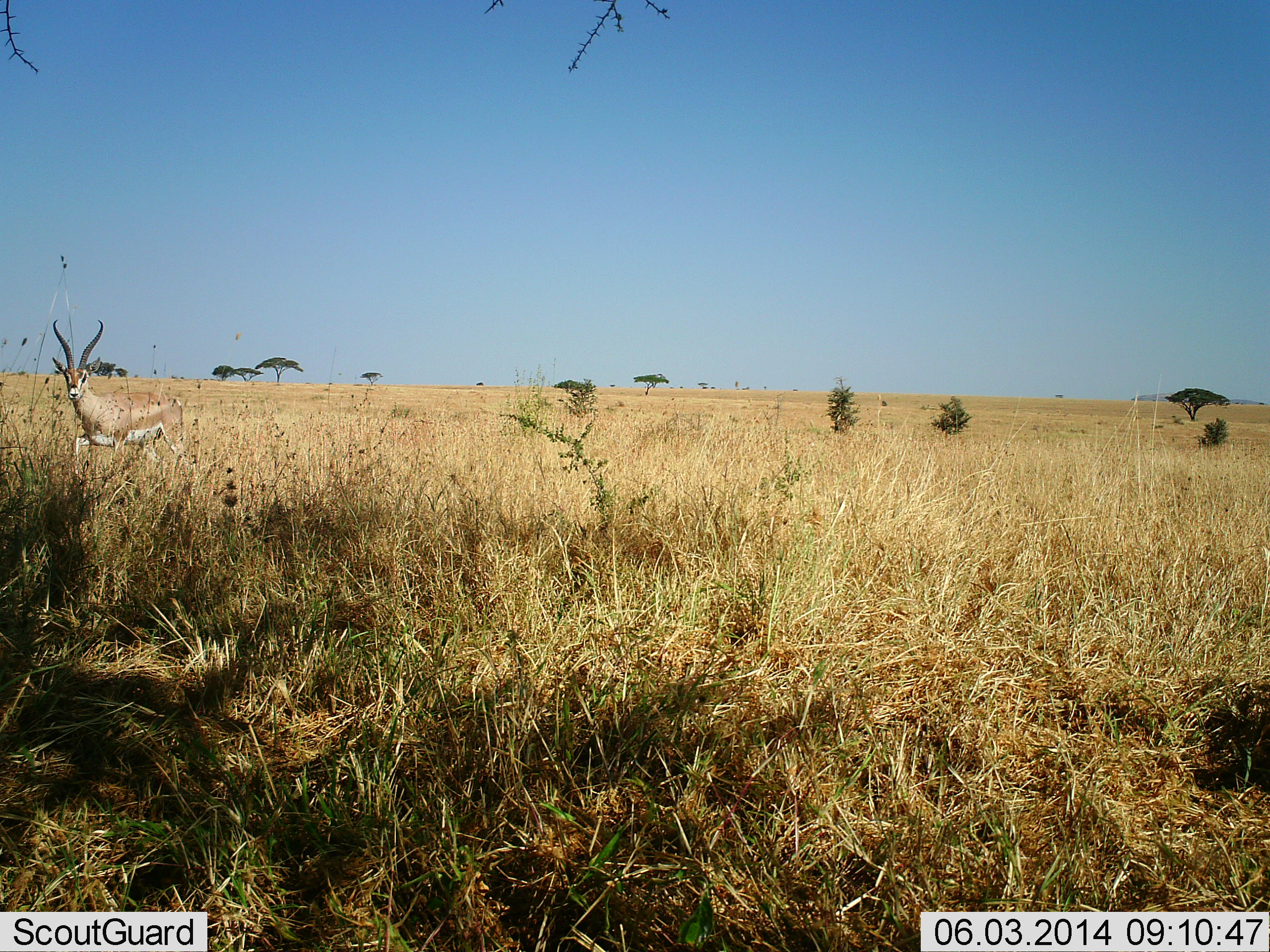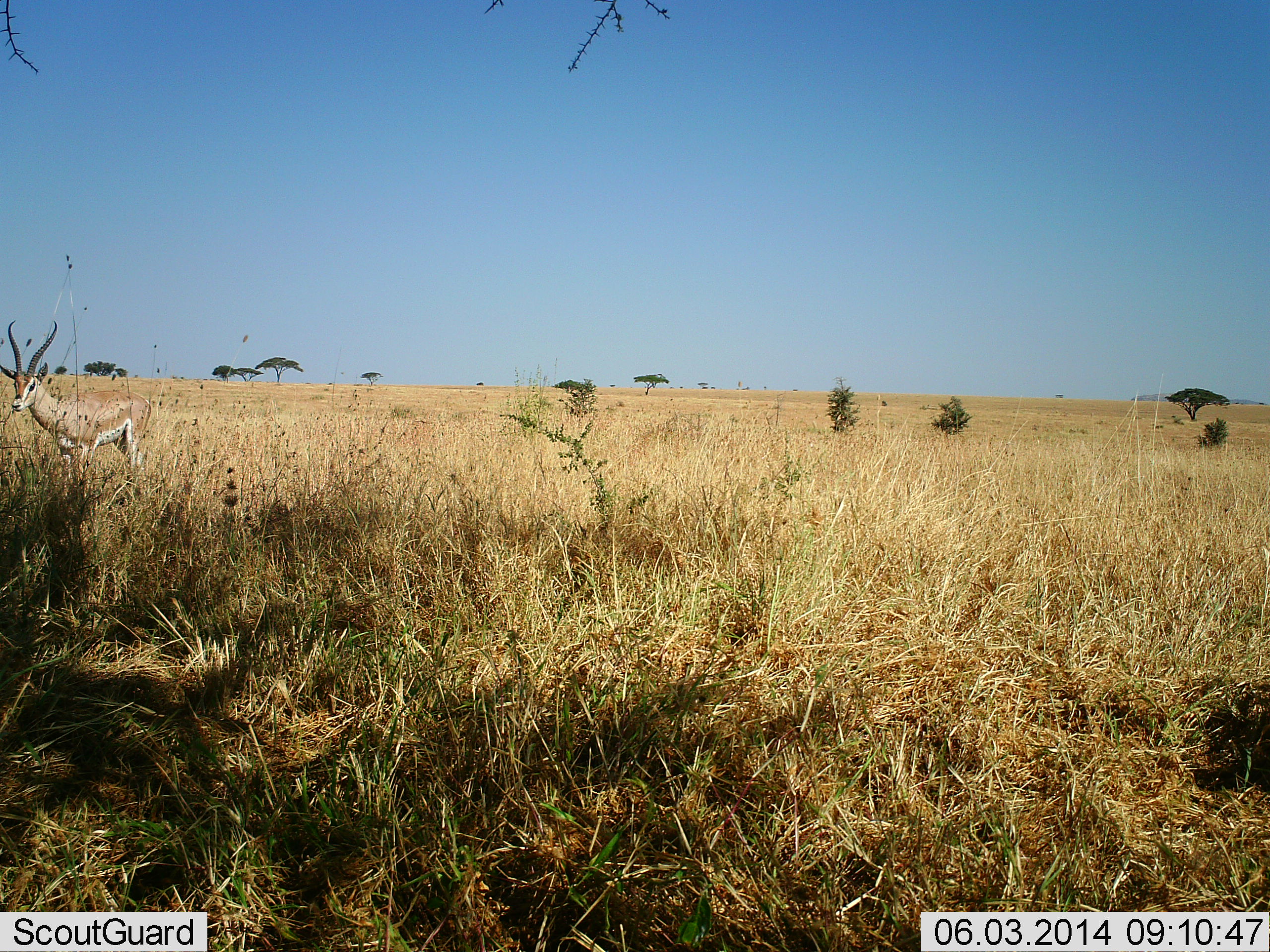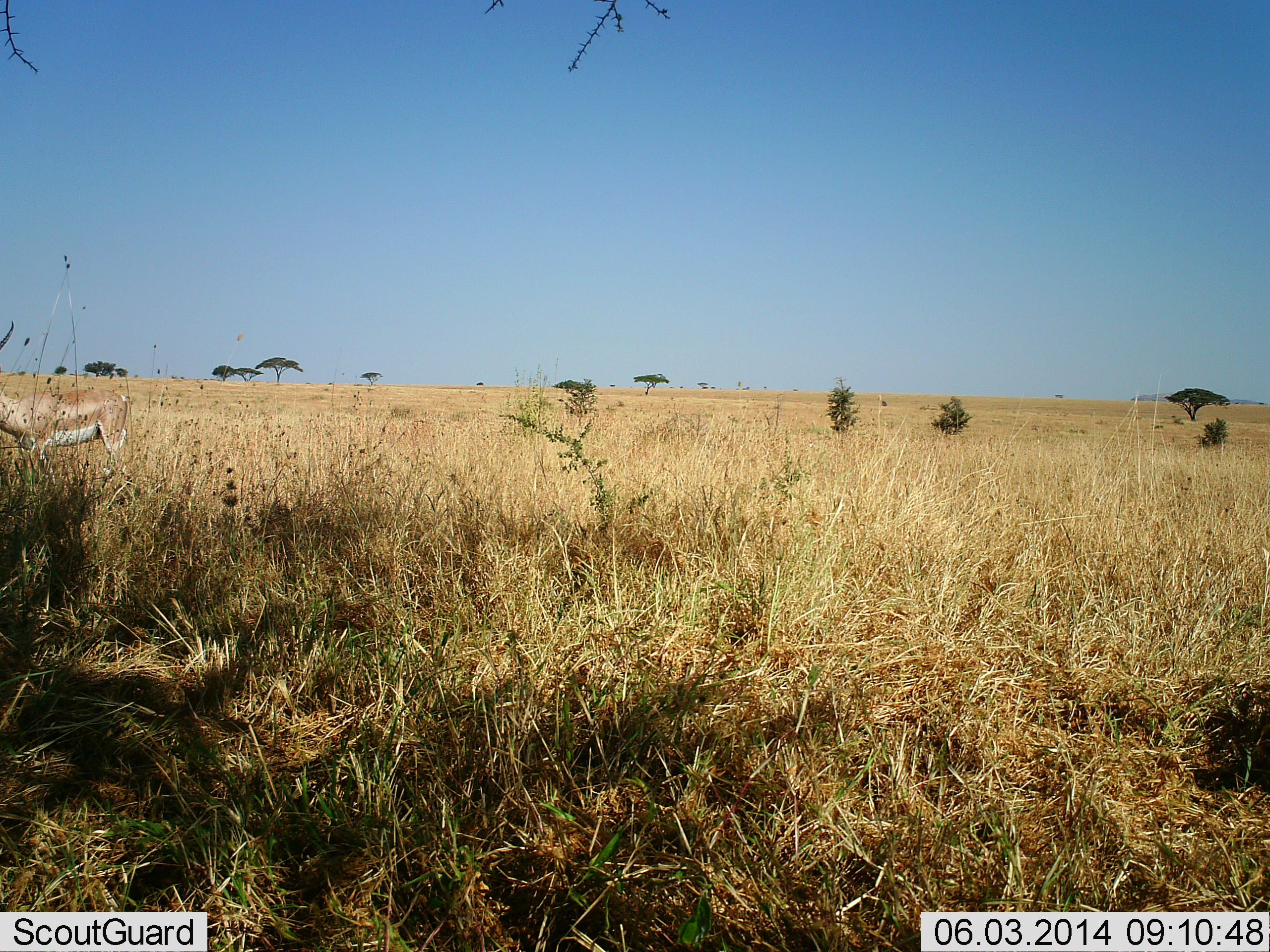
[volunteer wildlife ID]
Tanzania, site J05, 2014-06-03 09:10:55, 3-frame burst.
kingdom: Animalia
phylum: Chordata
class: Mammalia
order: Artiodactyla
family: Bovidae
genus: Nanger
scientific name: Nanger granti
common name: grant's gazelle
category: gazellegrants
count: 1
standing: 40%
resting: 0%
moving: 60%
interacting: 0%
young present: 10%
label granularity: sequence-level